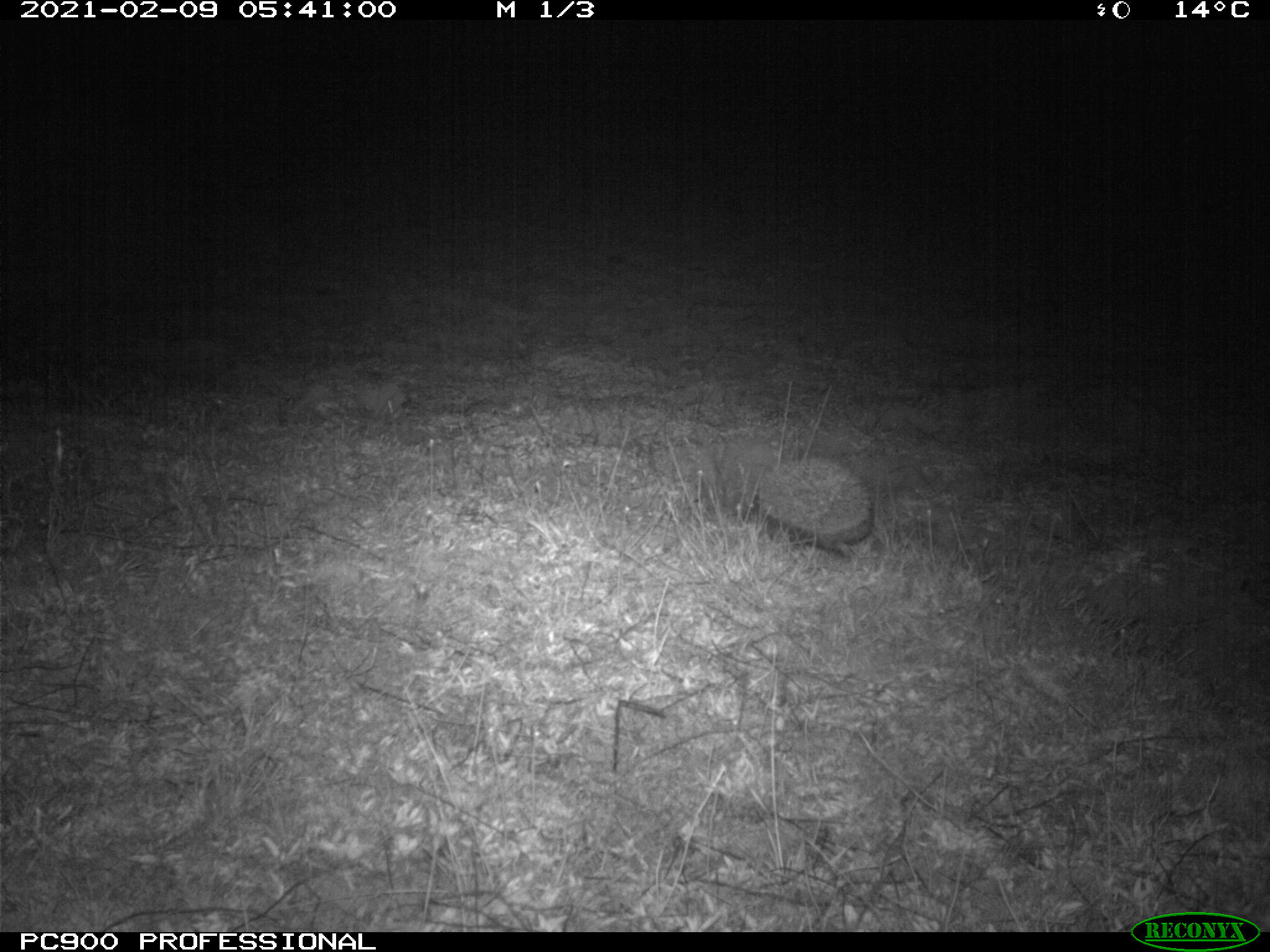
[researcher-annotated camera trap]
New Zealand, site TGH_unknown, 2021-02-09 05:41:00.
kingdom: Animalia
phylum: Chordata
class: Mammalia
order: Eulipotyphla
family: Erinaceidae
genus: Erinaceus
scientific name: Erinaceus europaeus europaeus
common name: european hedgehog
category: hedgehog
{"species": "hedgehog (european hedgehog) (Erinaceus europaeus europaeus)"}